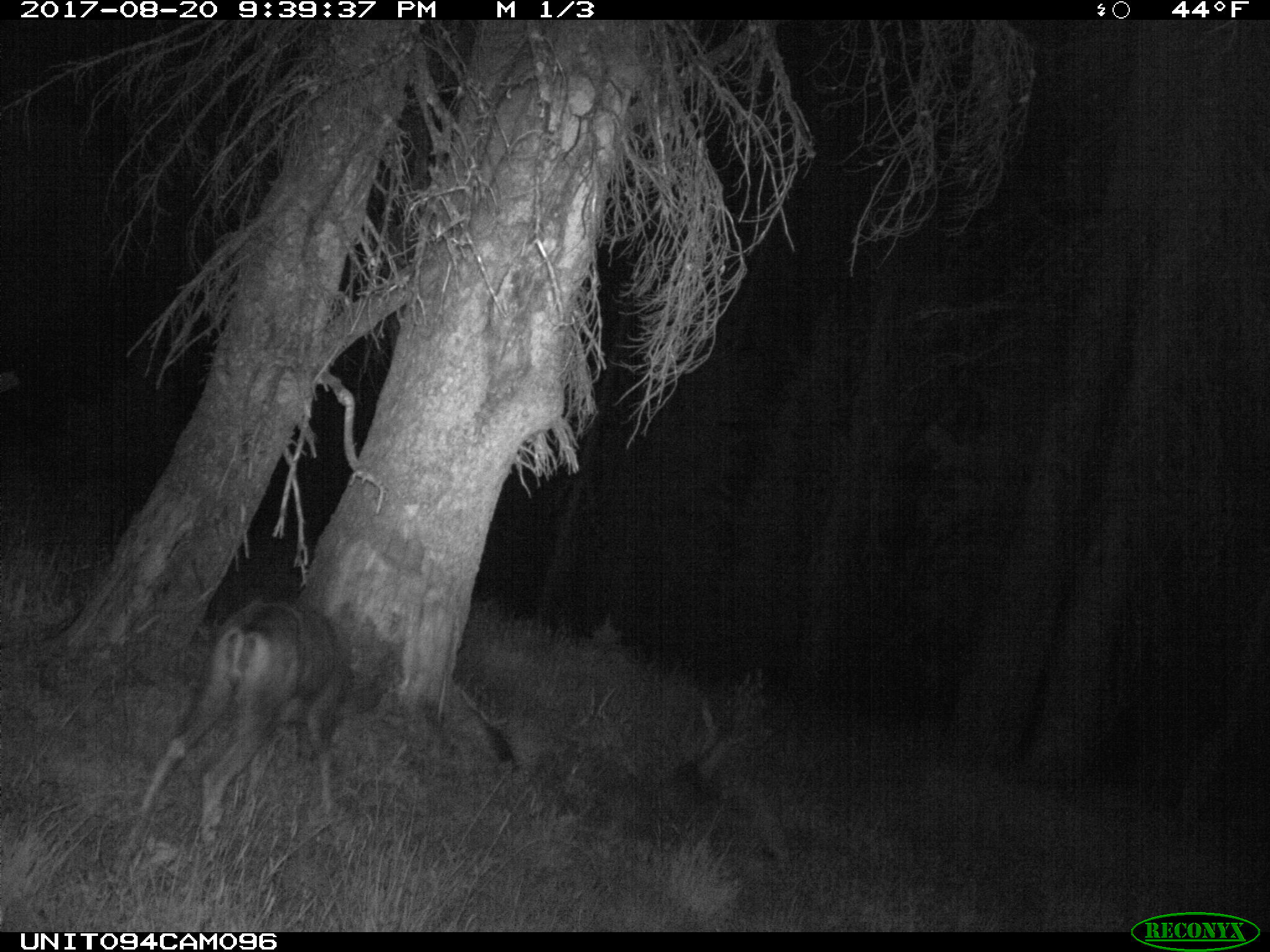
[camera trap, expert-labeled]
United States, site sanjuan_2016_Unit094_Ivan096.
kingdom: Animalia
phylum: Chordata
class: Mammalia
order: Artiodactyla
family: Cervidae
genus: Odocoileus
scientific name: Odocoileus hemionus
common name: mule deer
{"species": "Odocoileus hemionus (mule deer)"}